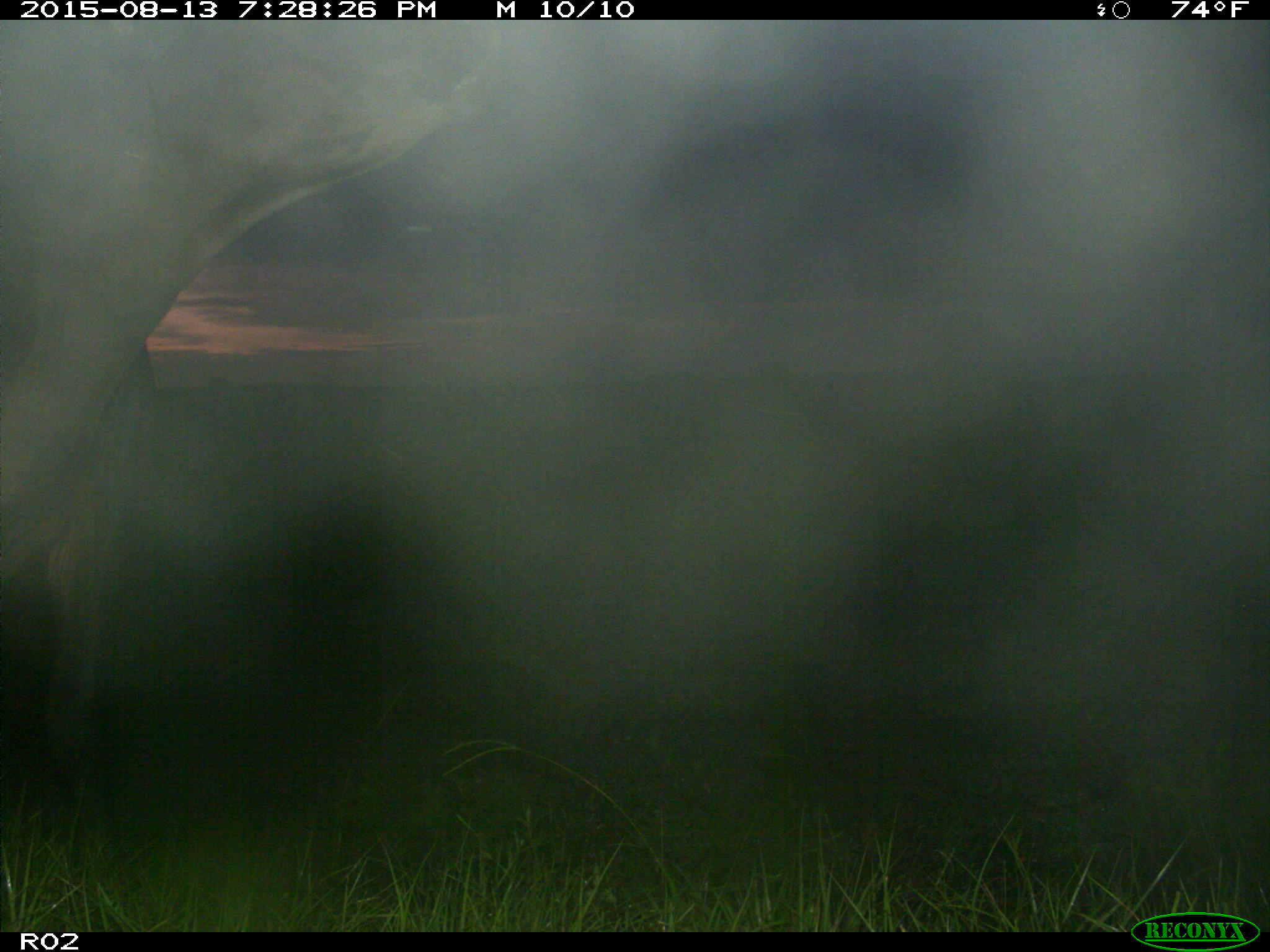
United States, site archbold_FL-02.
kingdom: Animalia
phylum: Chordata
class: Mammalia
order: Artiodactyla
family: Bovidae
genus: Bos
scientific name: Bos taurus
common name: domestic cow